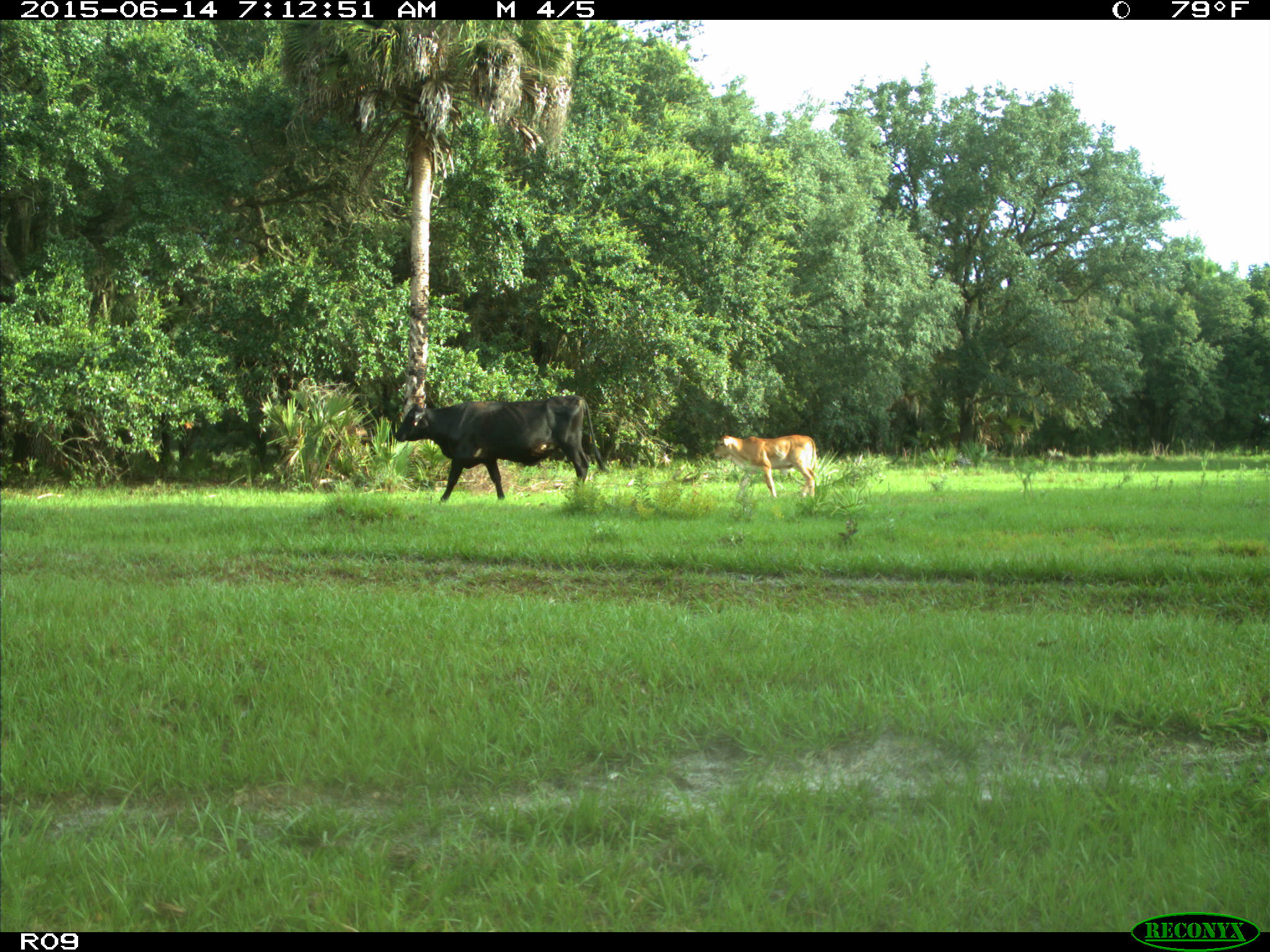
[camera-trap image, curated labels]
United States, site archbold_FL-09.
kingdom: Animalia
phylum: Chordata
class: Mammalia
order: Artiodactyla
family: Bovidae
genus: Bos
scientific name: Bos taurus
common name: domestic cow